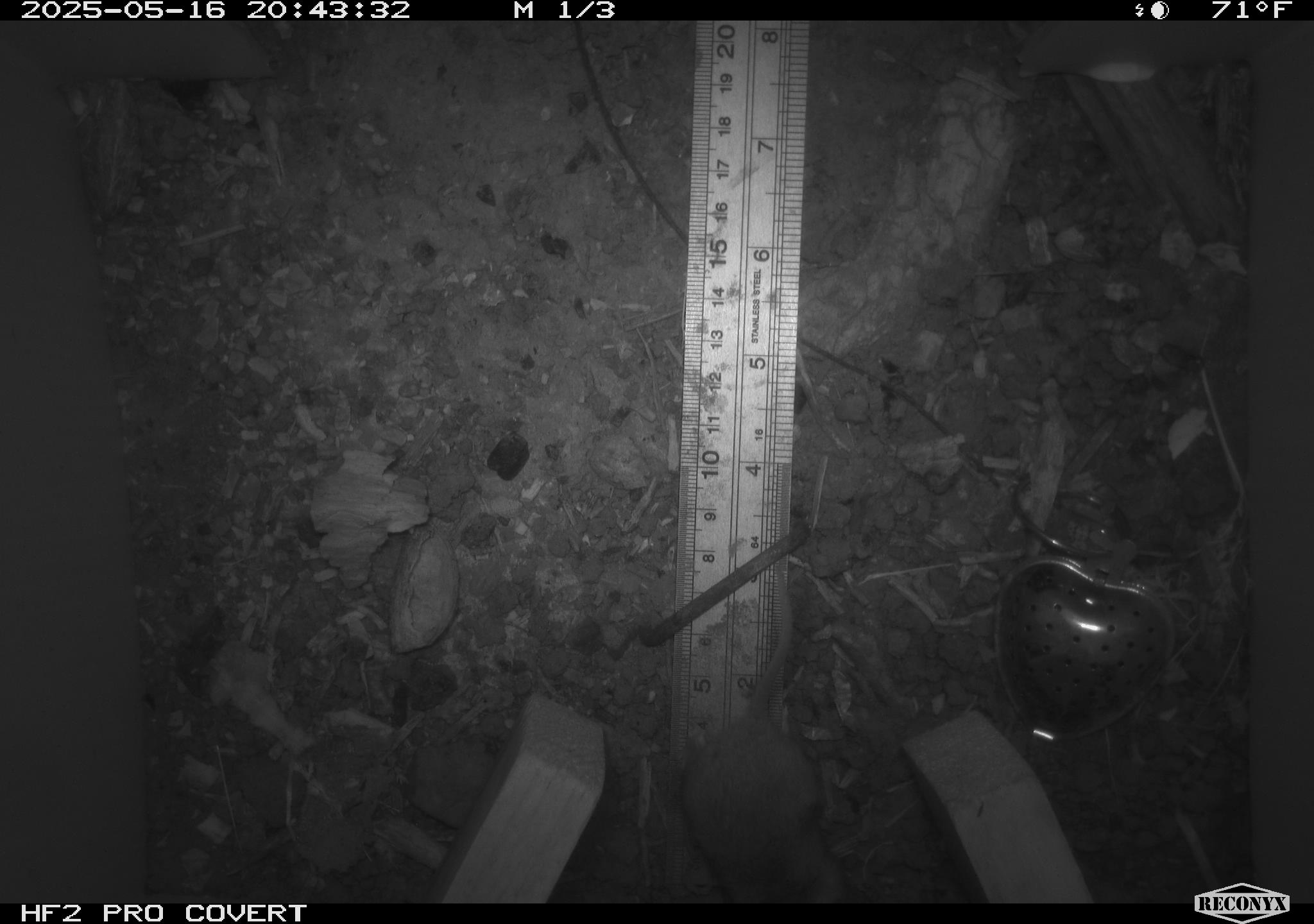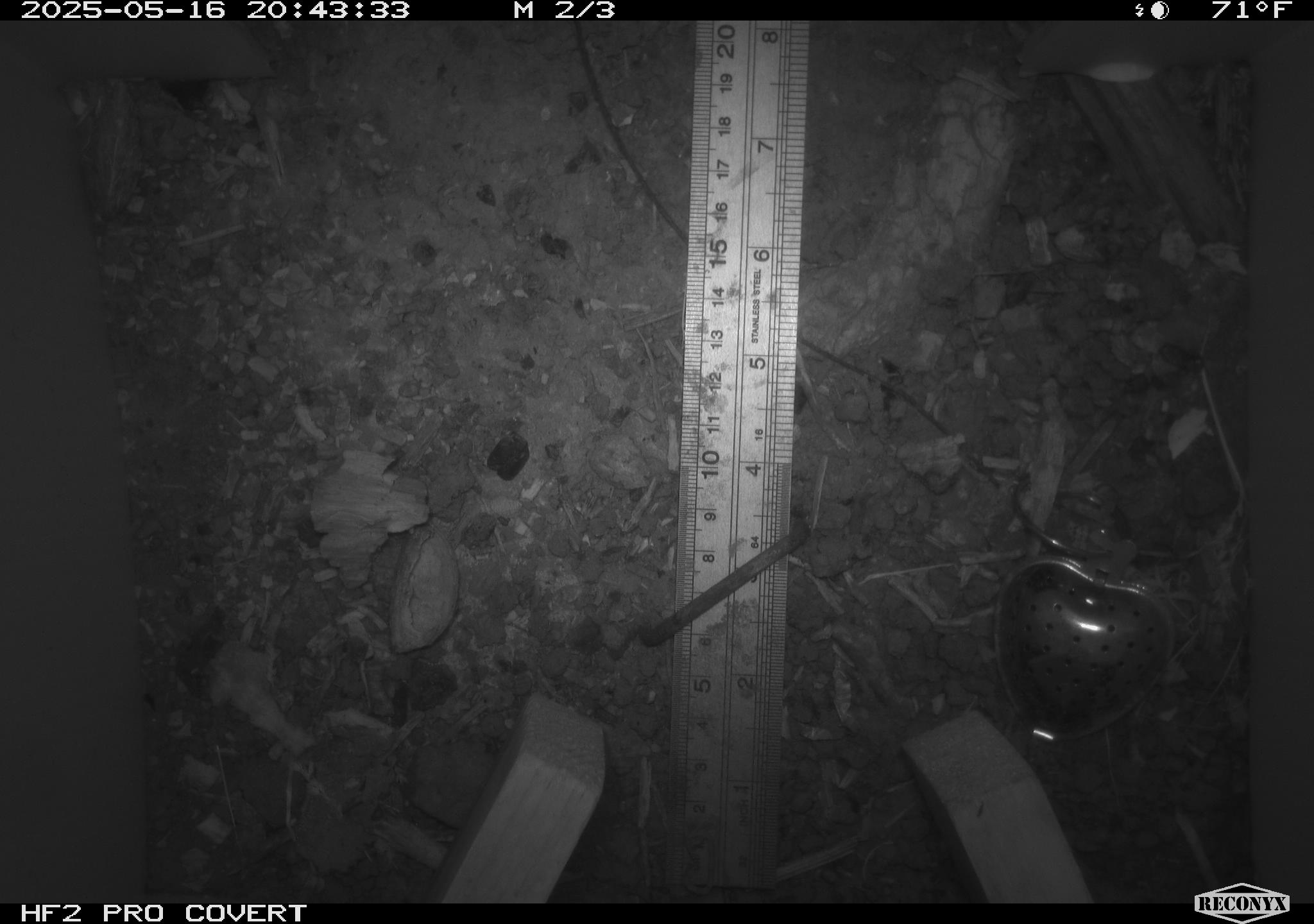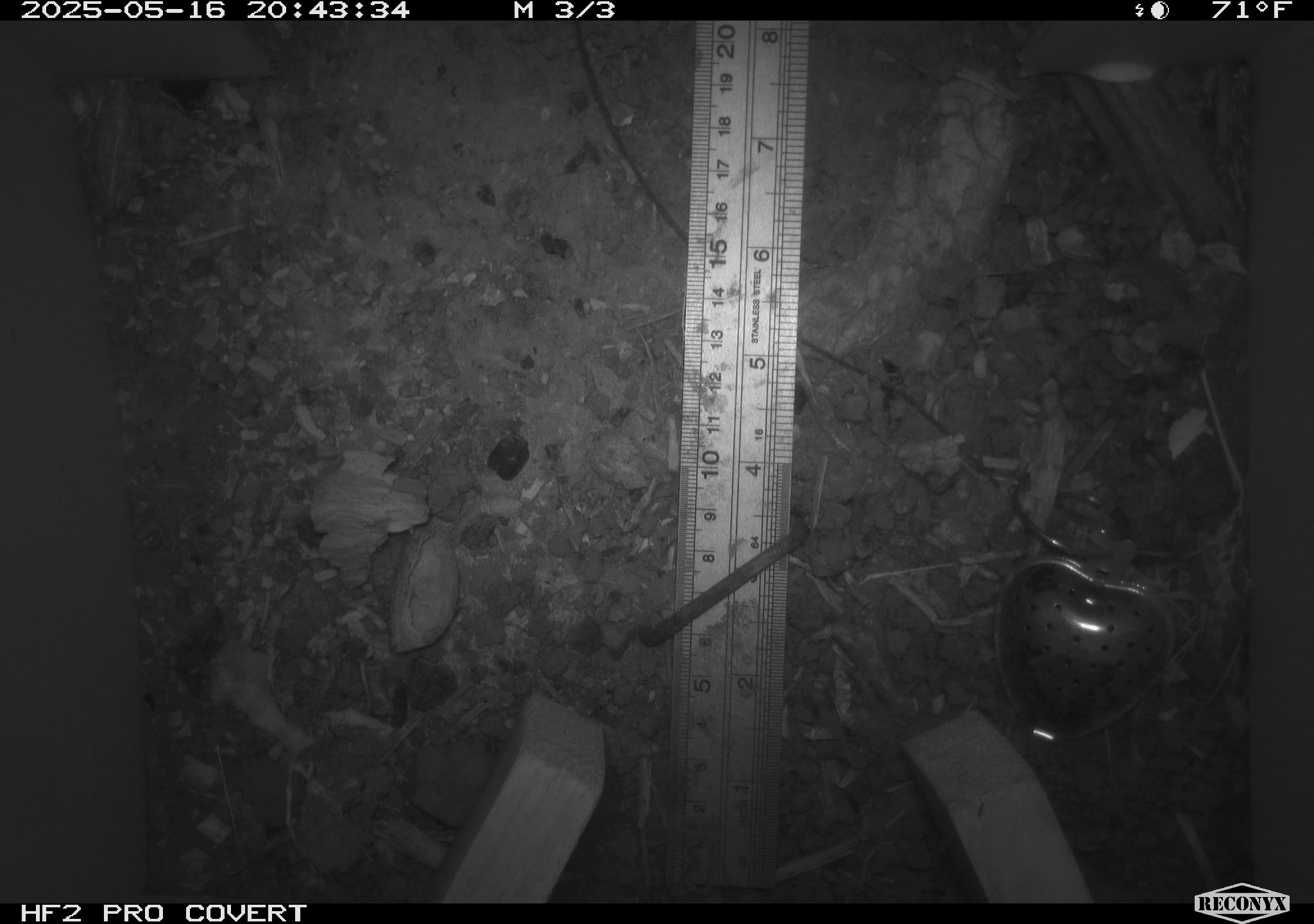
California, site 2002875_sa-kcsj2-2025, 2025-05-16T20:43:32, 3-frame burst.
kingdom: Animalia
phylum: Chordata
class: Mammalia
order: Rodentia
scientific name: Rodentia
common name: rodent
Rodent (Rodentia).